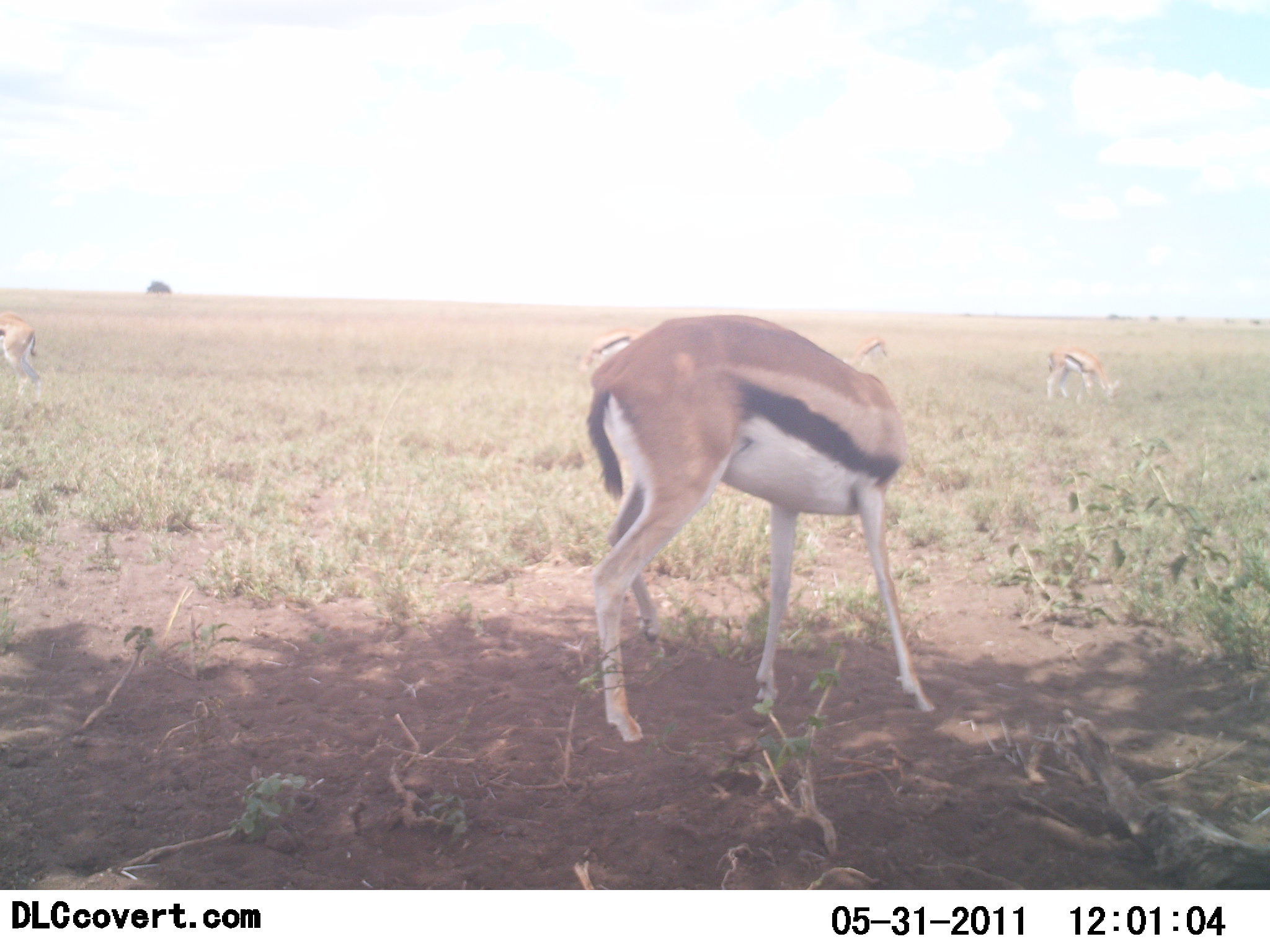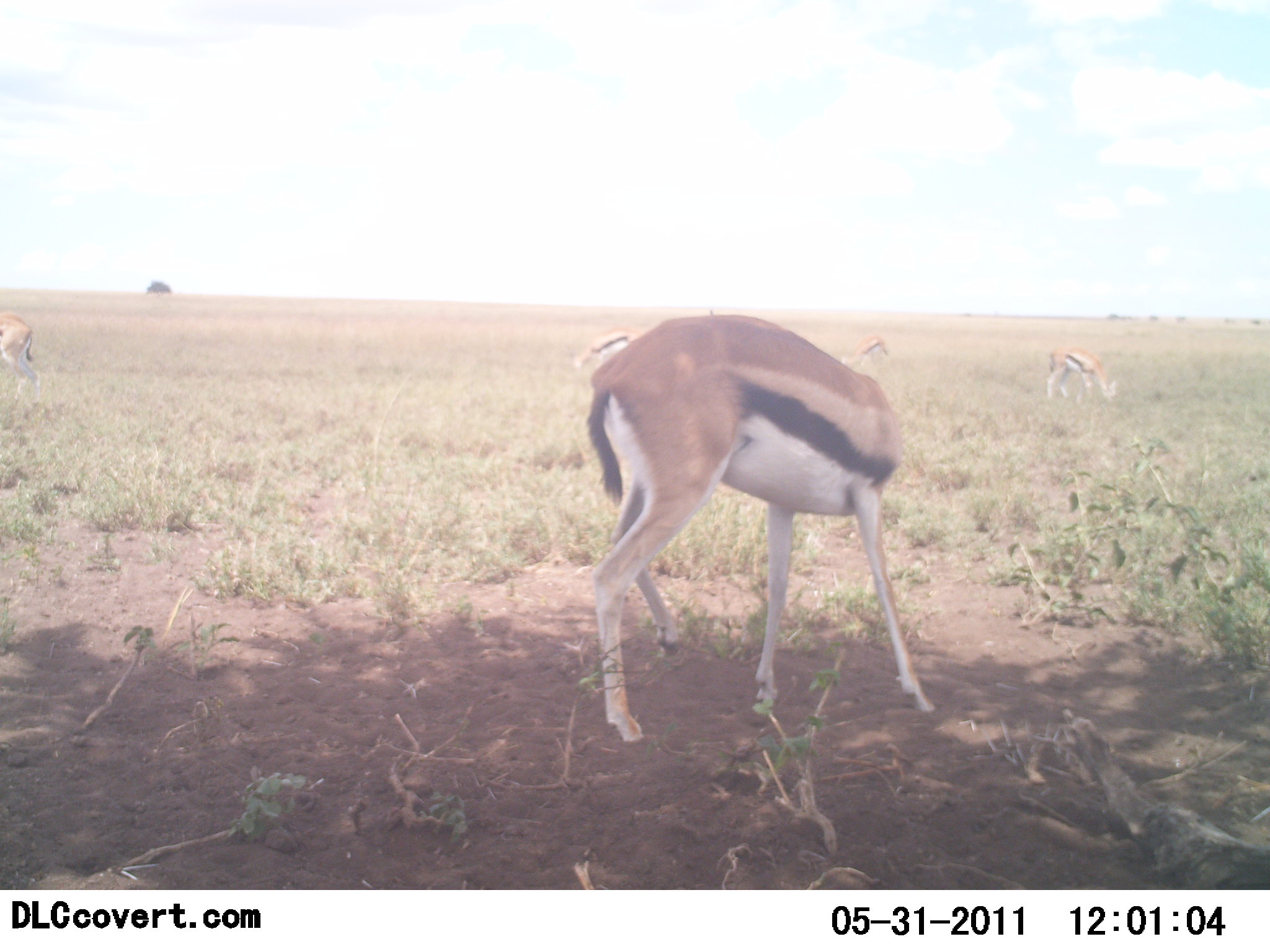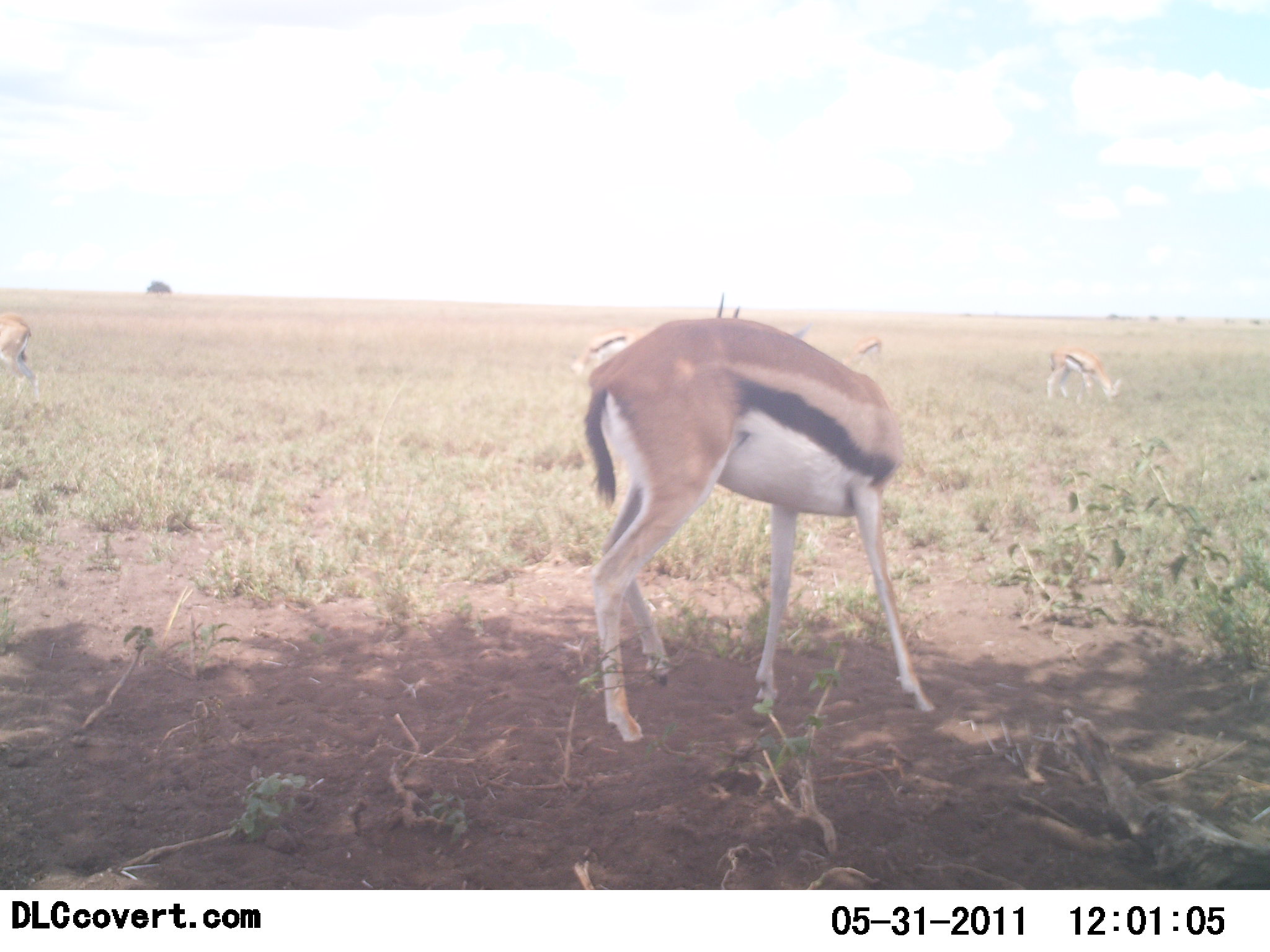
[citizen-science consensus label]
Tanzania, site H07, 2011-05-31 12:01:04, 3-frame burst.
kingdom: Animalia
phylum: Chordata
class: Mammalia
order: Artiodactyla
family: Bovidae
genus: Eudorcas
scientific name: Eudorcas thomsonii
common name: thomson's gazelle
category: gazellethomsons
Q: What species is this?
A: Gazellethomsons (thomson's gazelle) (Eudorcas thomsonii).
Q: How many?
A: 5.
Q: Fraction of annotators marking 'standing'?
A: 73%.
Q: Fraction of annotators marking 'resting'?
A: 0%.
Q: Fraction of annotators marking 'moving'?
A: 0%.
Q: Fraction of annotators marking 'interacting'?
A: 0%.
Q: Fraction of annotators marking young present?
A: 0%.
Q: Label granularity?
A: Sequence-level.